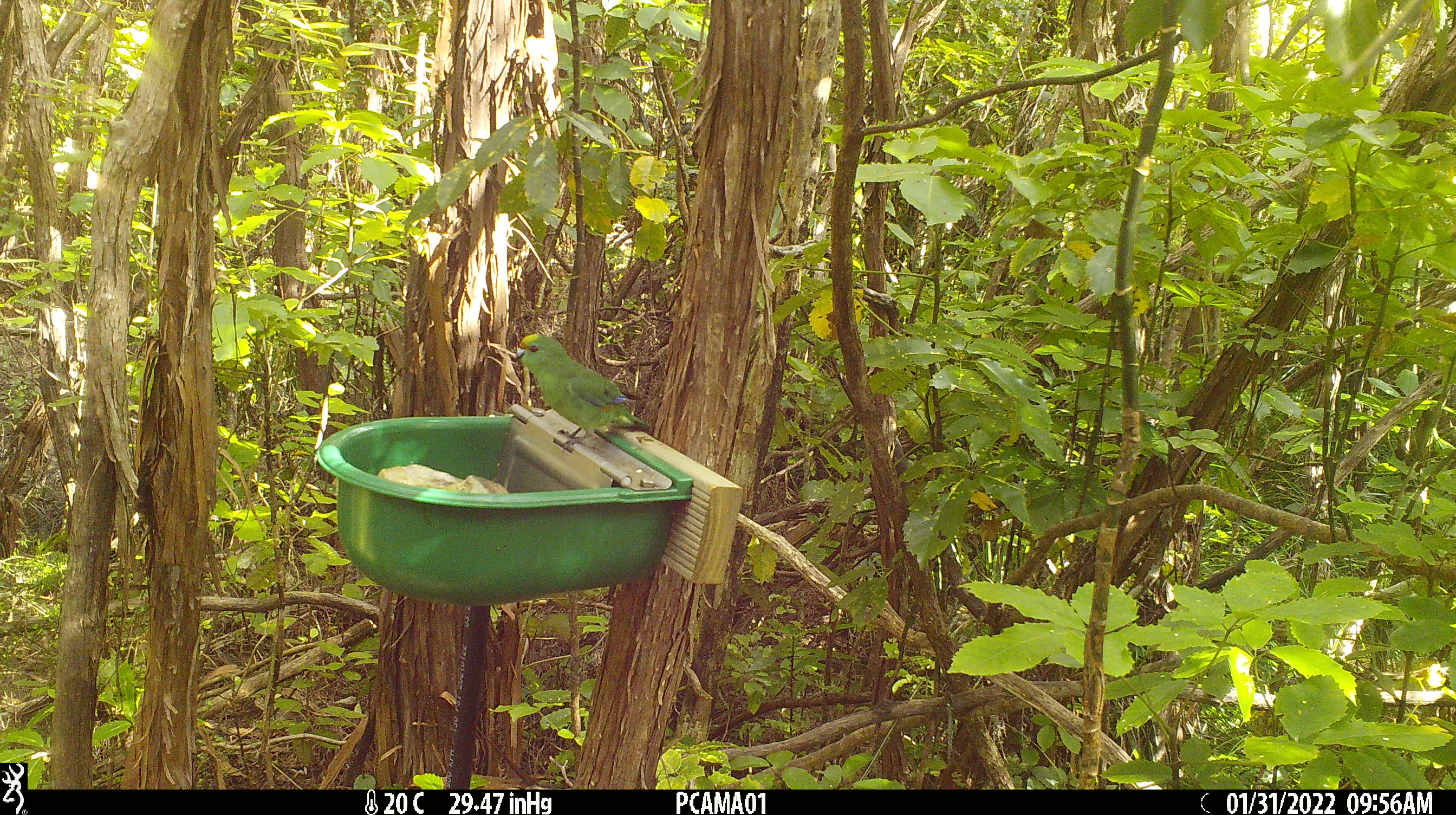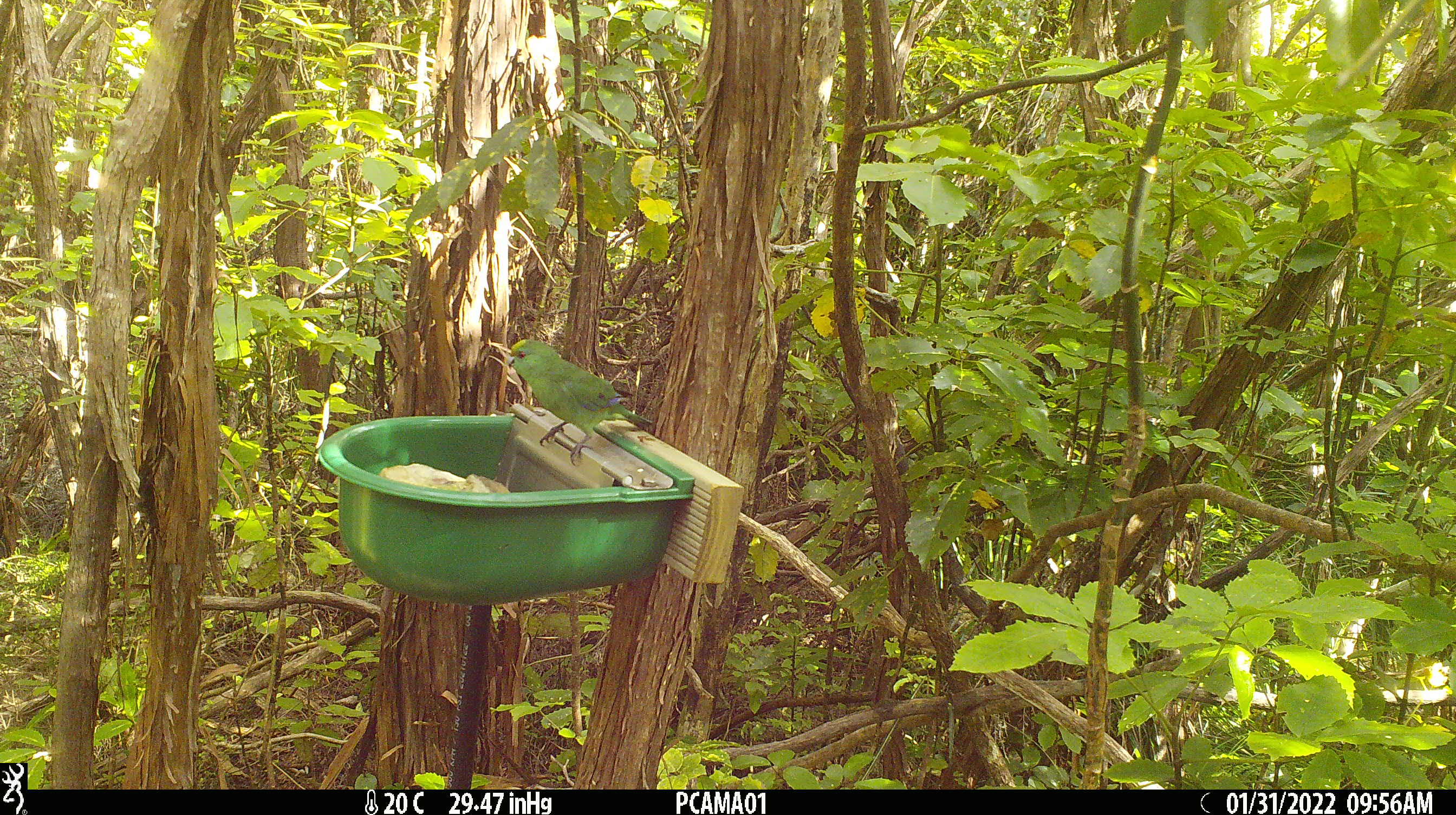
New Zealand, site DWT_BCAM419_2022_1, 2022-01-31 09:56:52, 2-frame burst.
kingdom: Animalia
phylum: Chordata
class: Aves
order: Psittaciformes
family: Psittaculidae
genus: Cyanoramphus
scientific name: Cyanoramphus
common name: parakeet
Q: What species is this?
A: Parakeet (Cyanoramphus).